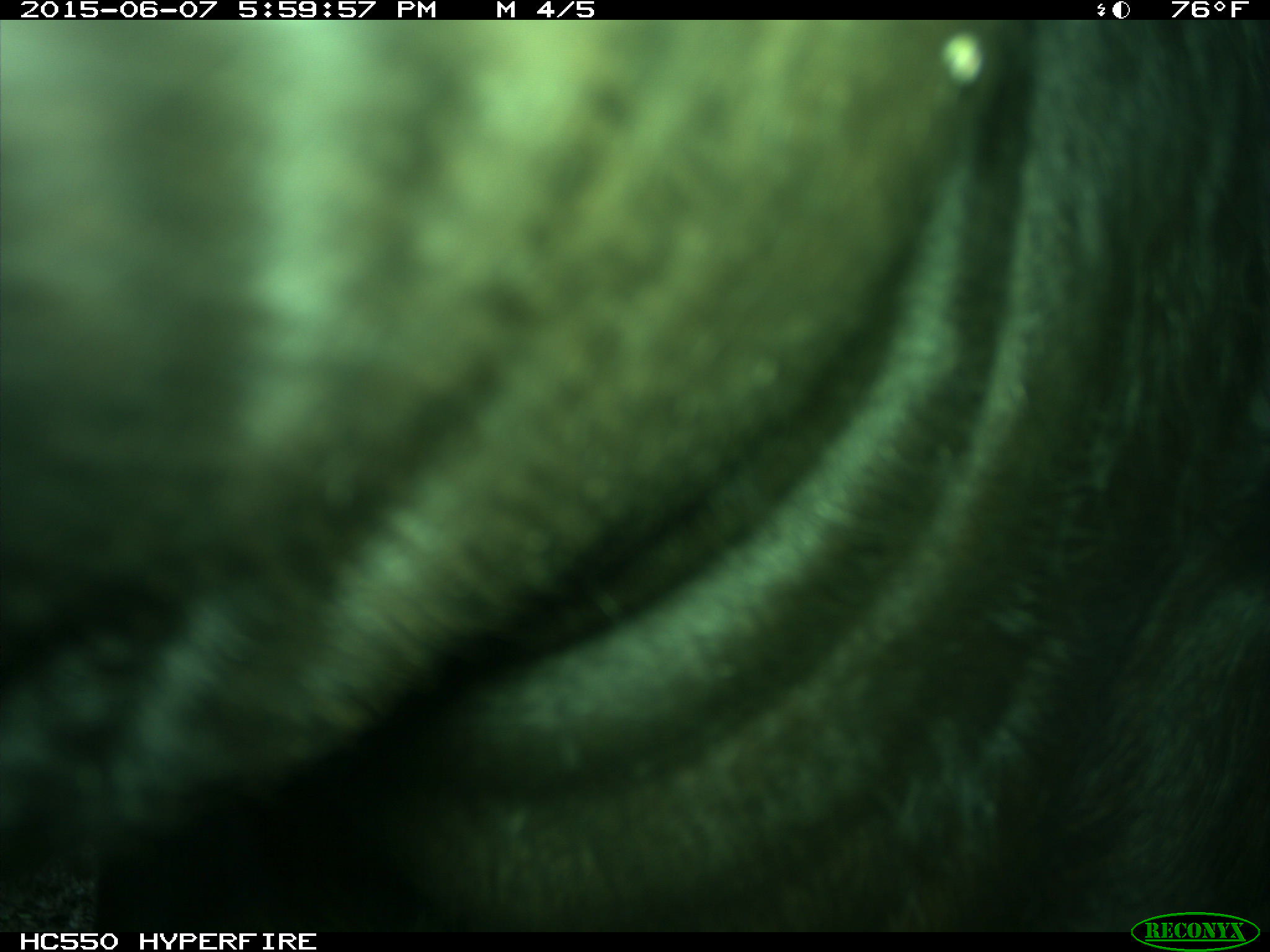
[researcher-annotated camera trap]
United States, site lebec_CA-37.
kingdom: Animalia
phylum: Chordata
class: Mammalia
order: Artiodactyla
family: Bovidae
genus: Bos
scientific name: Bos taurus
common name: domestic cow